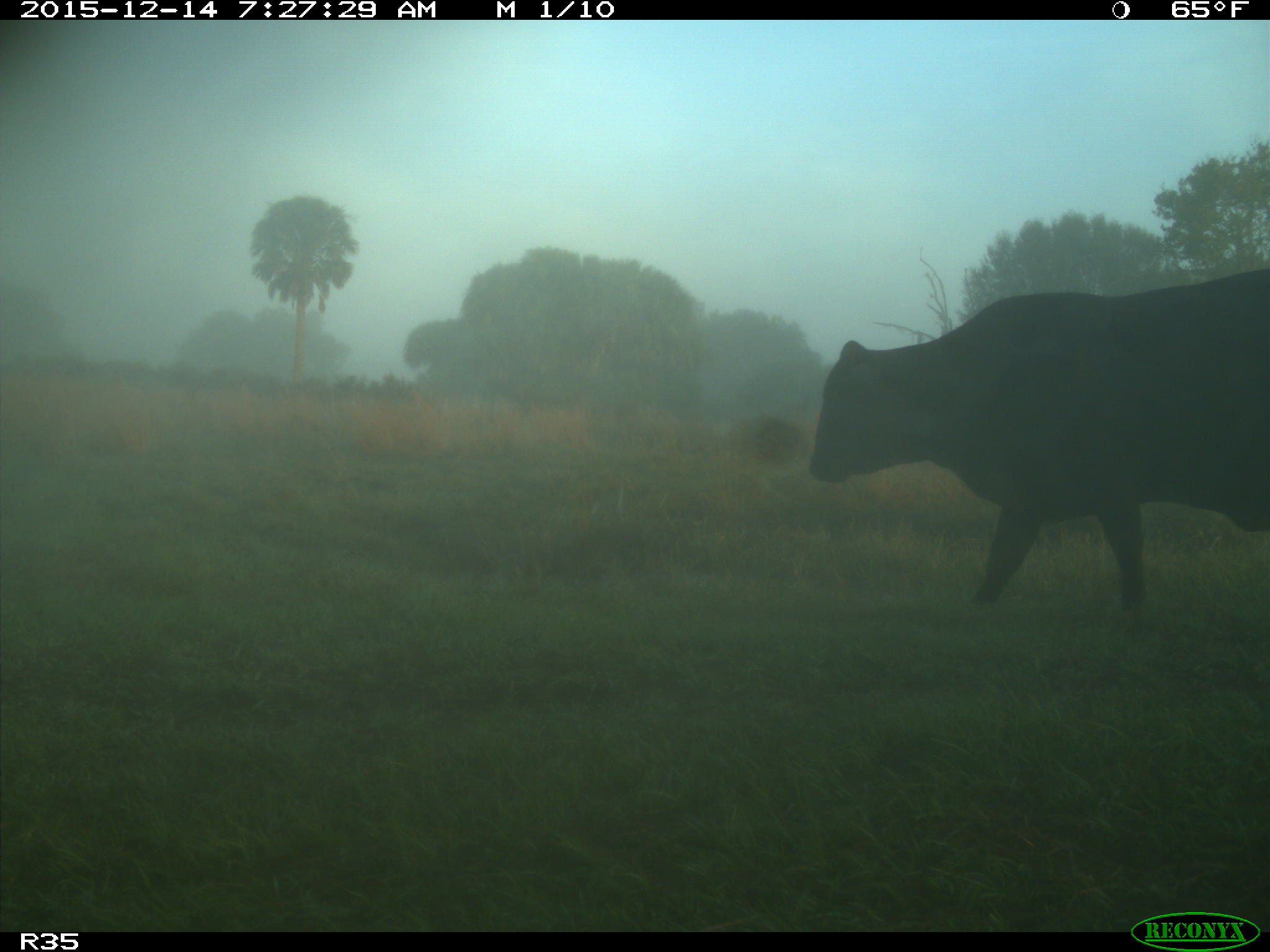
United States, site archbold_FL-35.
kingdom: Animalia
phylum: Chordata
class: Mammalia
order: Artiodactyla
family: Bovidae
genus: Bos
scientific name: Bos taurus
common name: domestic cow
Bos taurus (domestic cow).